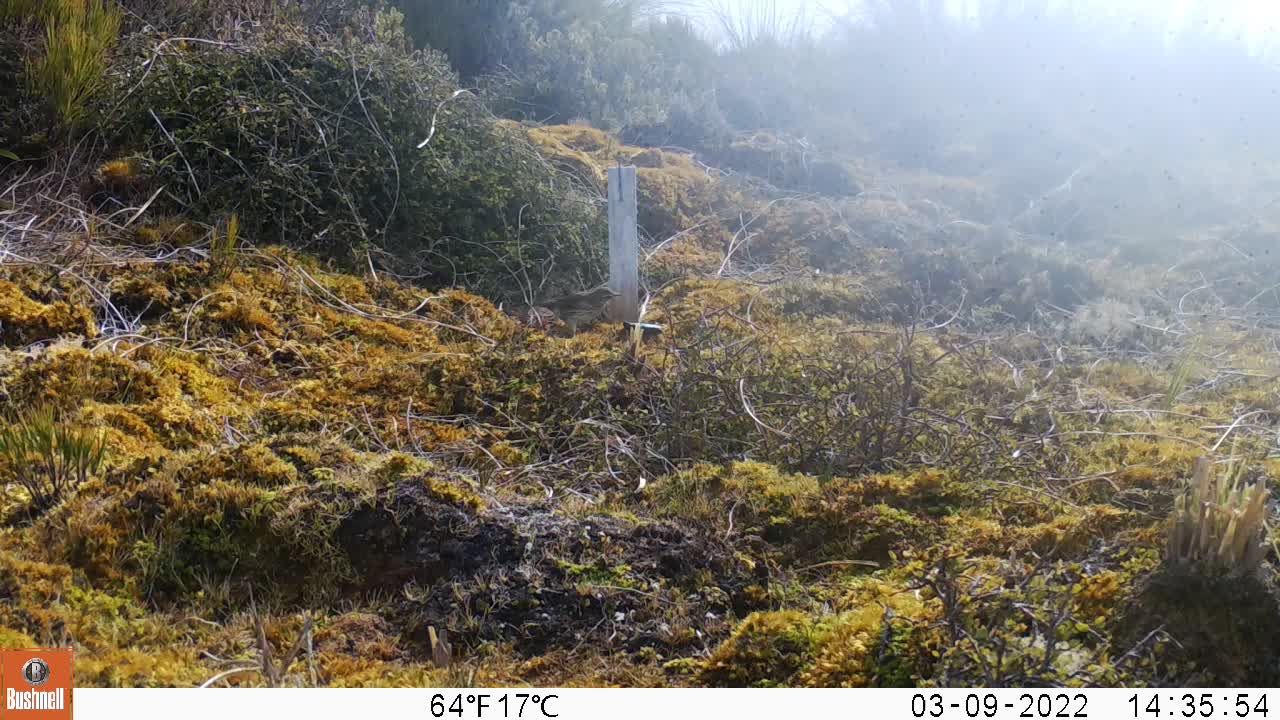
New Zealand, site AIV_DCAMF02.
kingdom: Animalia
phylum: Chordata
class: Aves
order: Passeriformes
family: Motacillidae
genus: Anthus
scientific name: Anthus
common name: pipit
Pipit (Anthus).